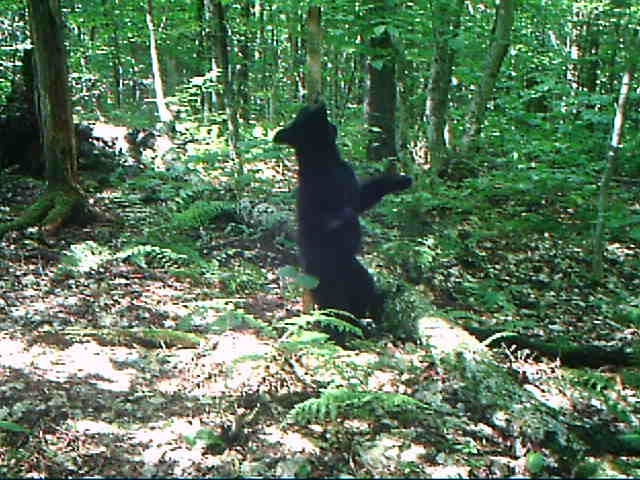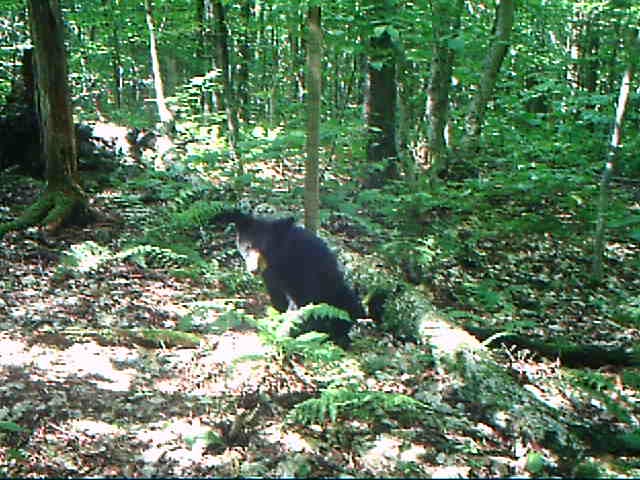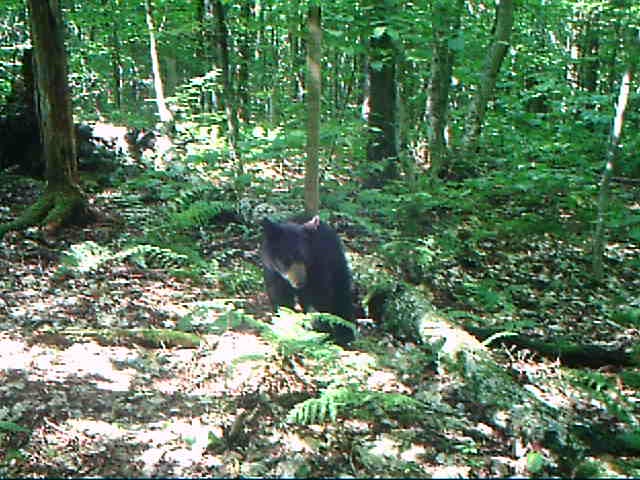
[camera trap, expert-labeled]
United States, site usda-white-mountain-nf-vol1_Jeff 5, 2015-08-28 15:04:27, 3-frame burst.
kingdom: Animalia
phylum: Chordata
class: Mammalia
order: Carnivora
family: Ursidae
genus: Ursus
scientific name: Ursus americanus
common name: black bear